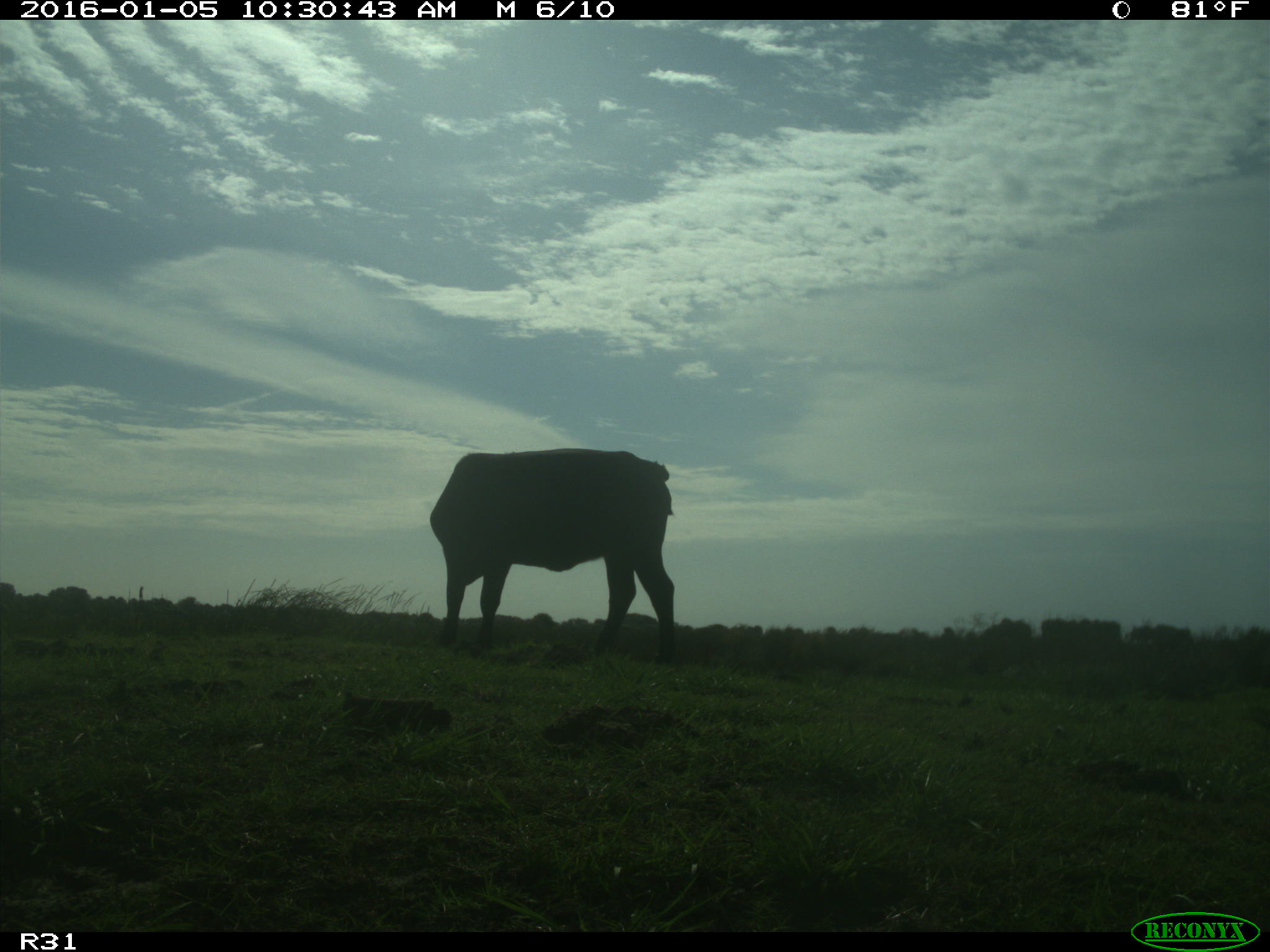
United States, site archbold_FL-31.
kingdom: Animalia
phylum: Chordata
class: Mammalia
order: Artiodactyla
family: Bovidae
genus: Bos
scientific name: Bos taurus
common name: domestic cow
Bos taurus (domestic cow).